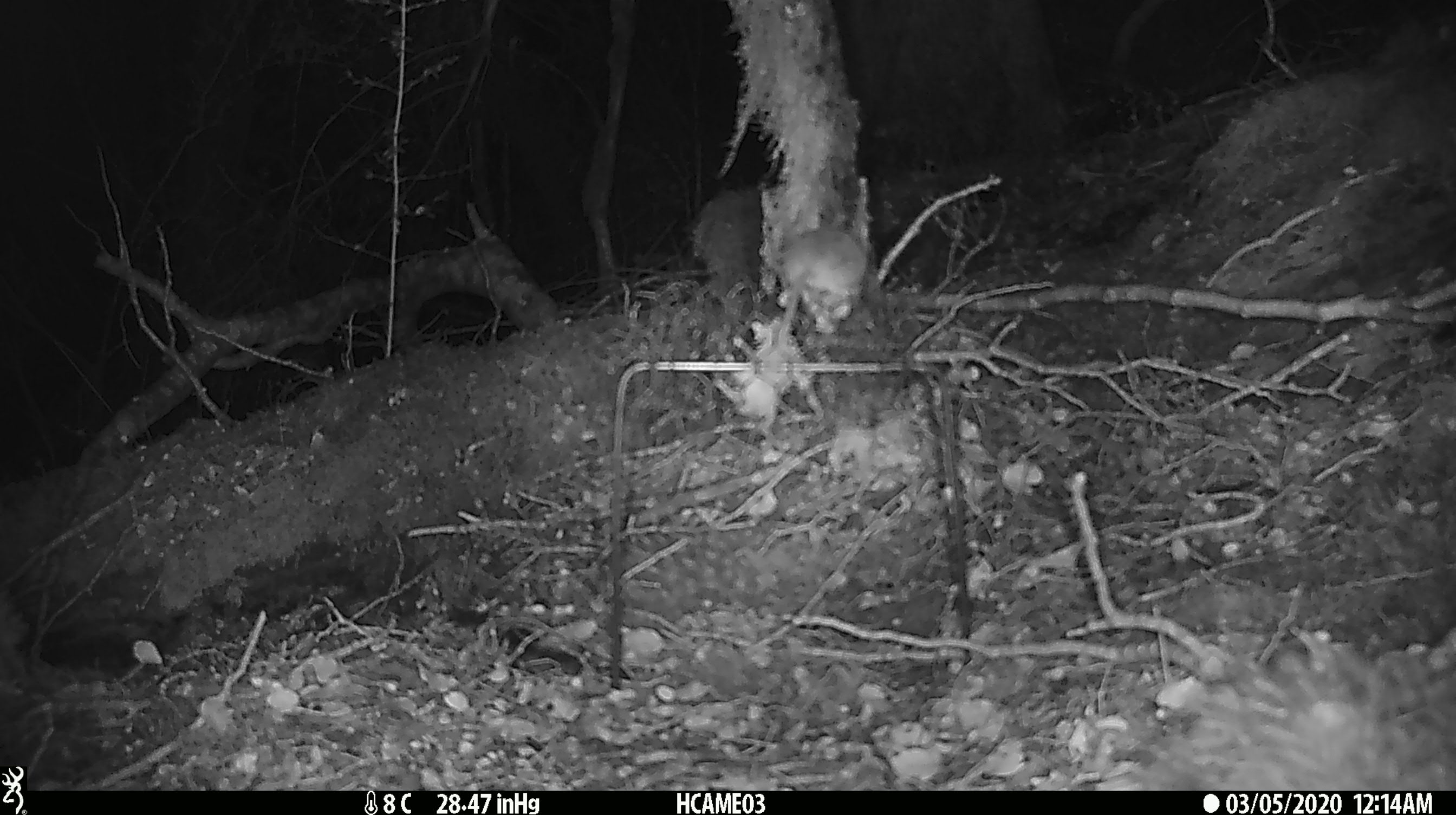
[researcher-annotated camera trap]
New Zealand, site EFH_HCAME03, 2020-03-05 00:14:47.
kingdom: Animalia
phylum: Chordata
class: Mammalia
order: Rodentia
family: Muridae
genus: Mus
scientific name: Mus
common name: mouse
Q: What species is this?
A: Mouse (Mus).